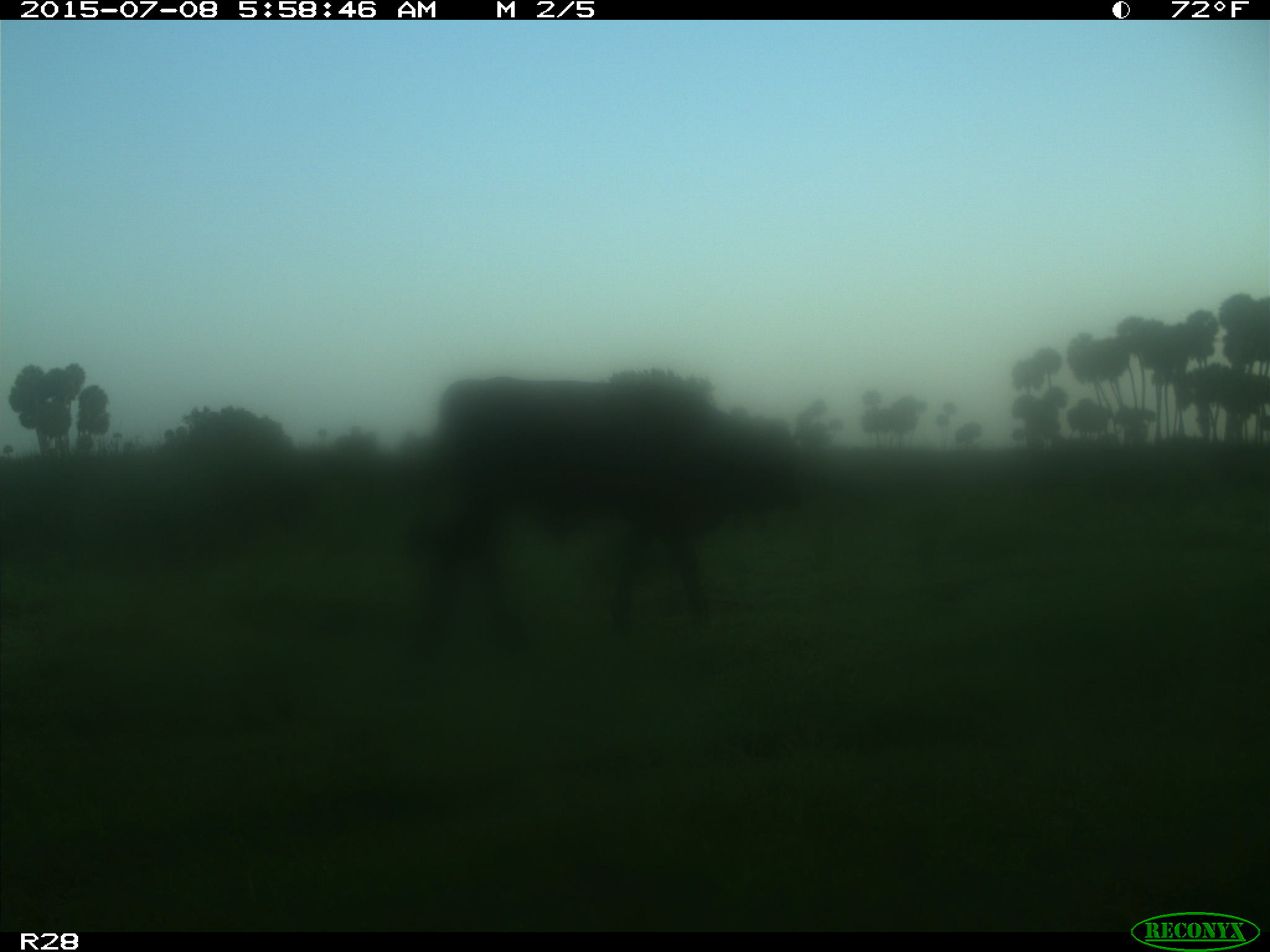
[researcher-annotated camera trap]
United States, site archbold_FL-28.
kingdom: Animalia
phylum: Chordata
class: Mammalia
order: Artiodactyla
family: Bovidae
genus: Bos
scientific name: Bos taurus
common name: domestic cow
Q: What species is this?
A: Bos taurus (domestic cow).